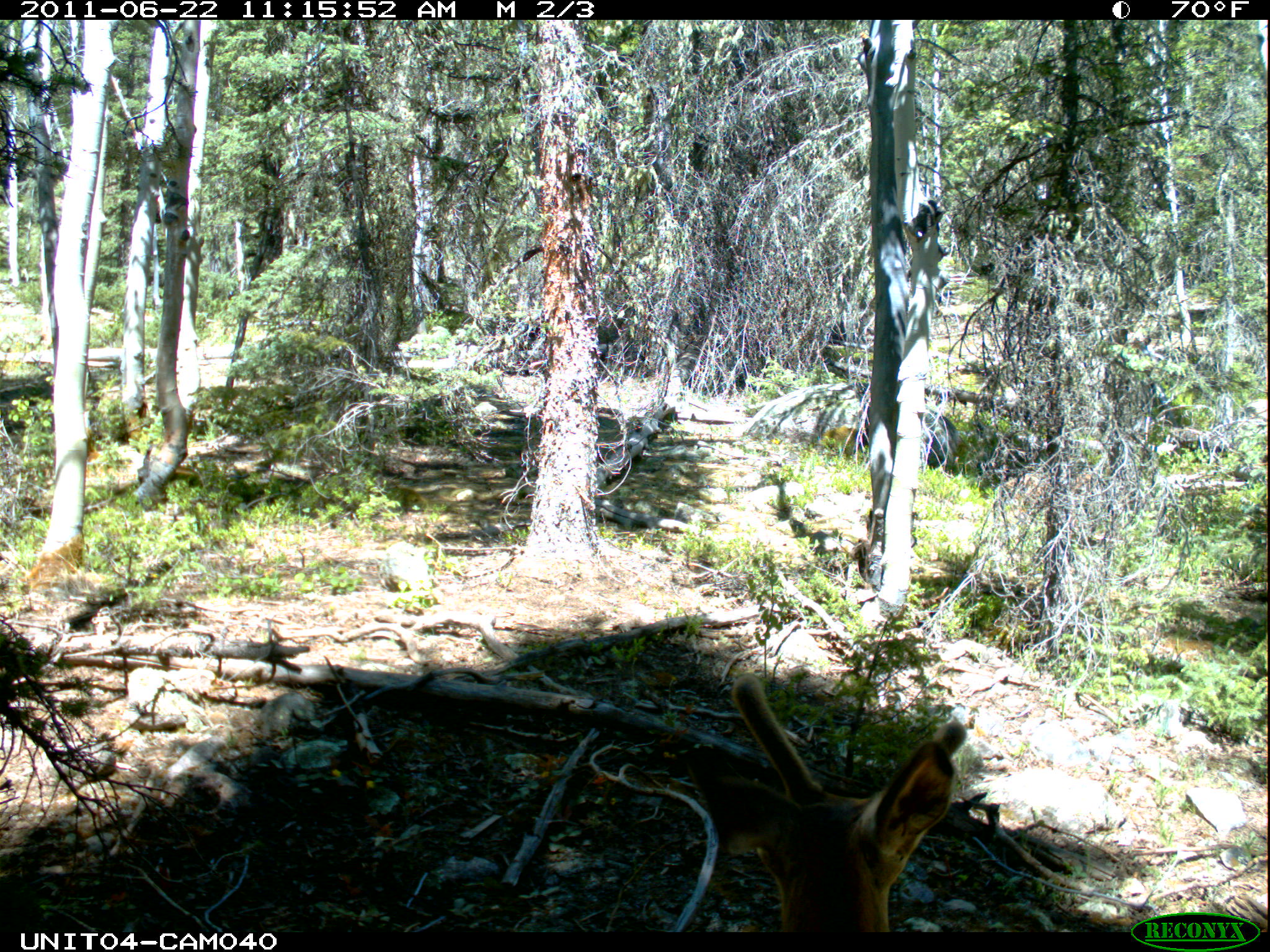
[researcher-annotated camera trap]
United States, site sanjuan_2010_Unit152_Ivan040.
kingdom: Animalia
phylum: Chordata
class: Mammalia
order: Artiodactyla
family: Cervidae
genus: Odocoileus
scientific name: Odocoileus hemionus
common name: mule deer